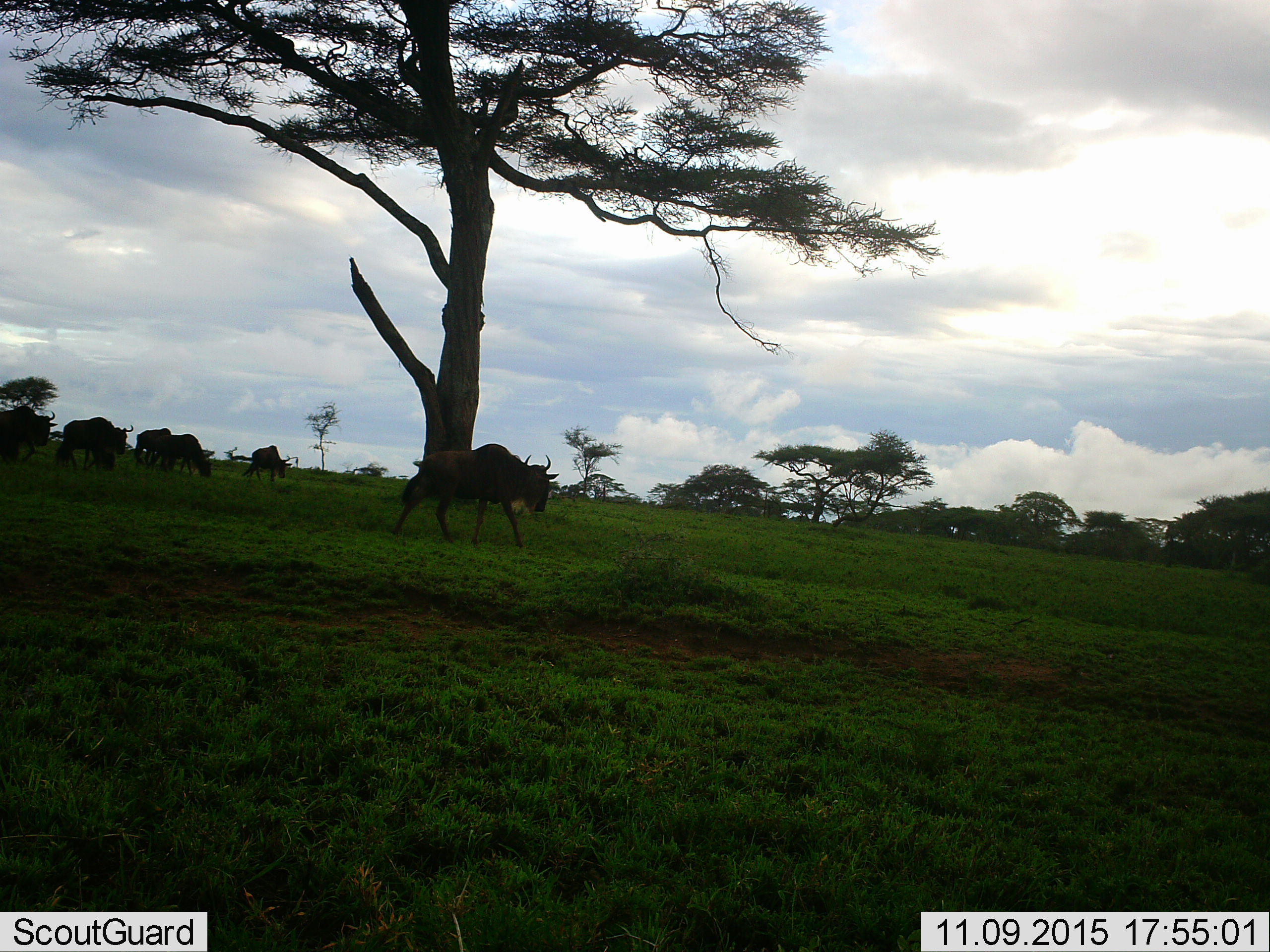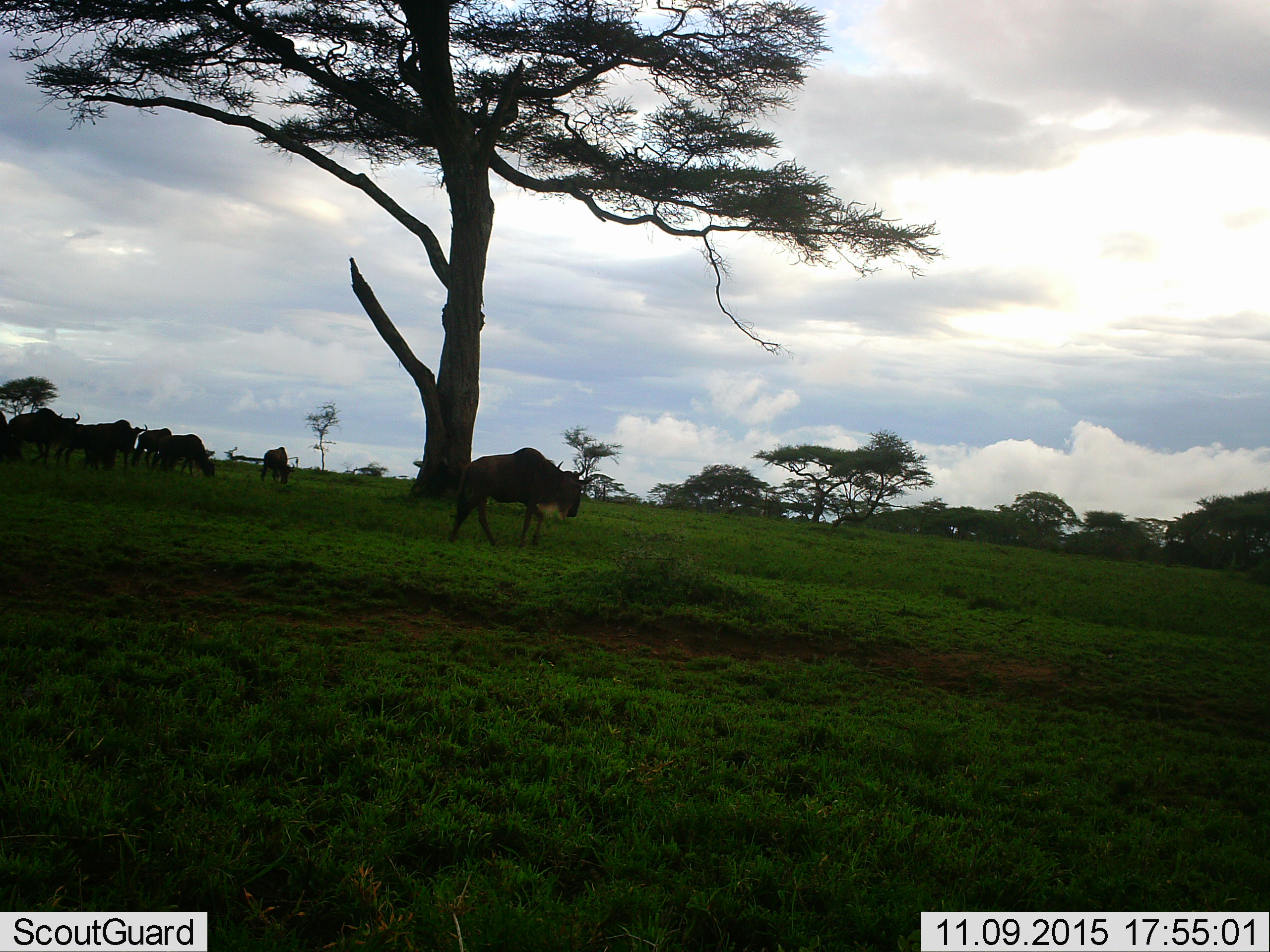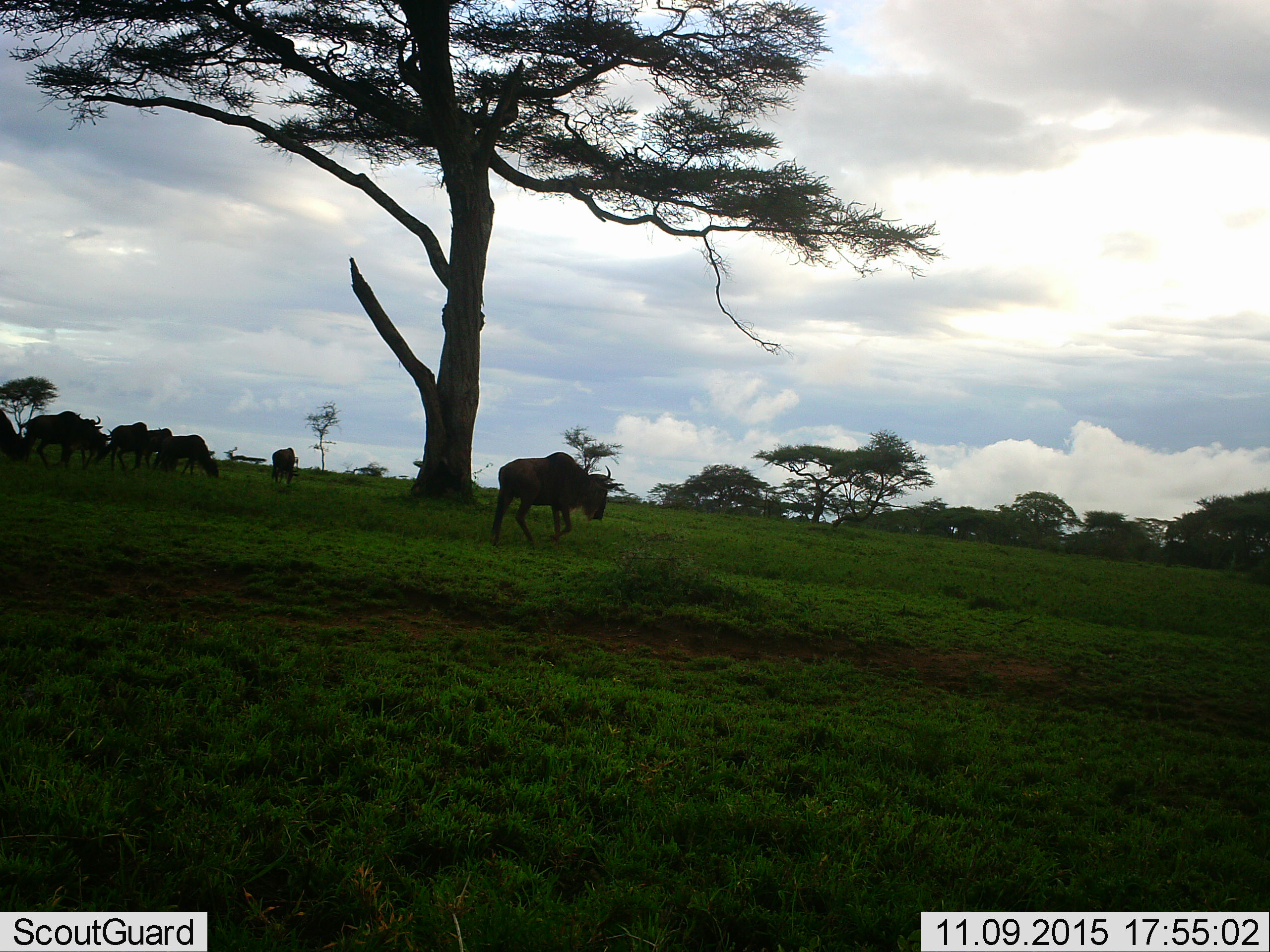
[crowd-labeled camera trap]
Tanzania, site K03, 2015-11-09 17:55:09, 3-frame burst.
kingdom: Animalia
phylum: Chordata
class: Mammalia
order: Artiodactyla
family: Bovidae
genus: Connochaetes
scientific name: Connochaetes taurinus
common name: blue wildebeest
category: wildebeest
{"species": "wildebeest (blue wildebeest) (Connochaetes taurinus)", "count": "8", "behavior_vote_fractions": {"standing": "44%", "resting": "0%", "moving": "89%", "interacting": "0%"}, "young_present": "0%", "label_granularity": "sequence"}